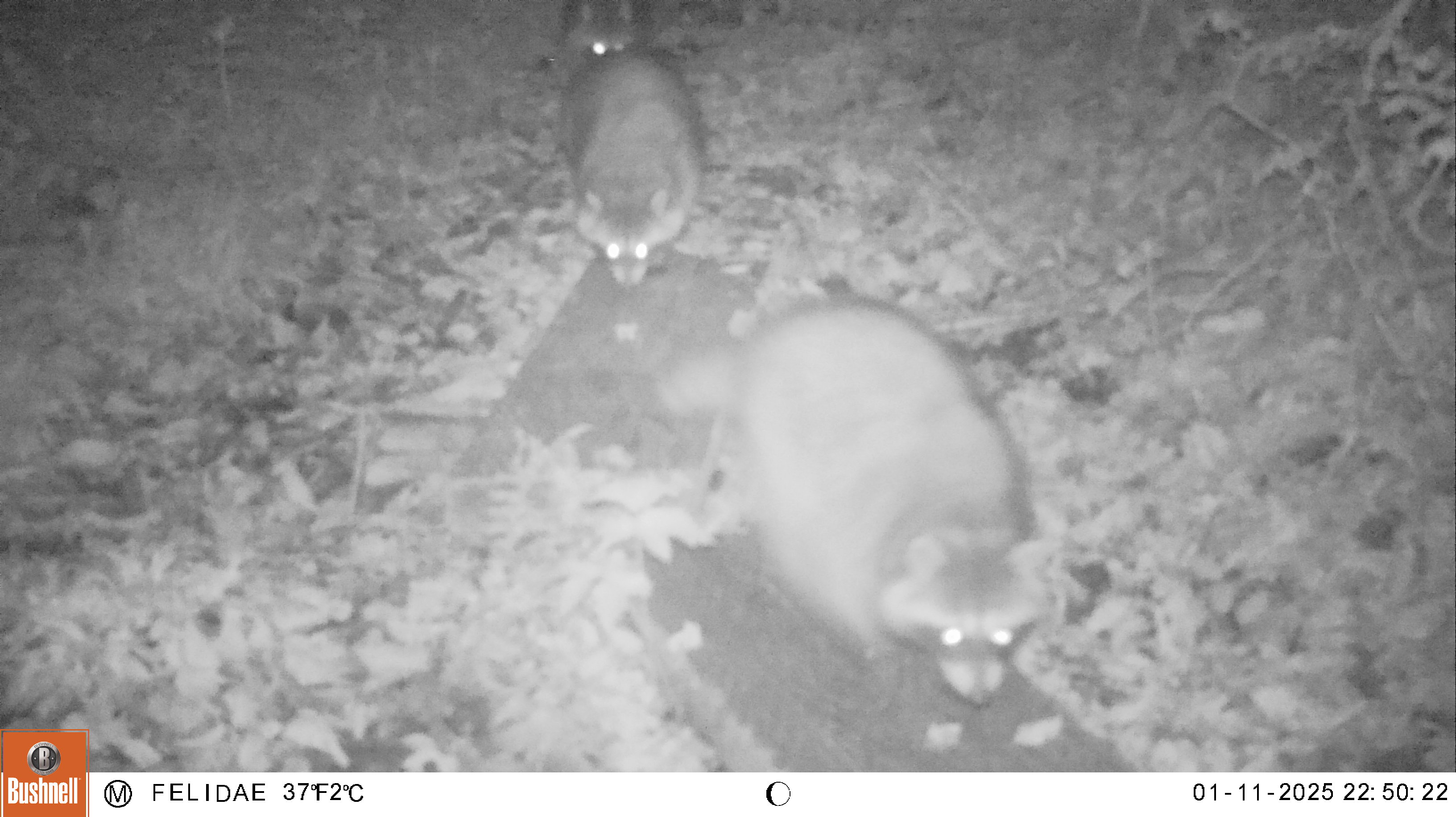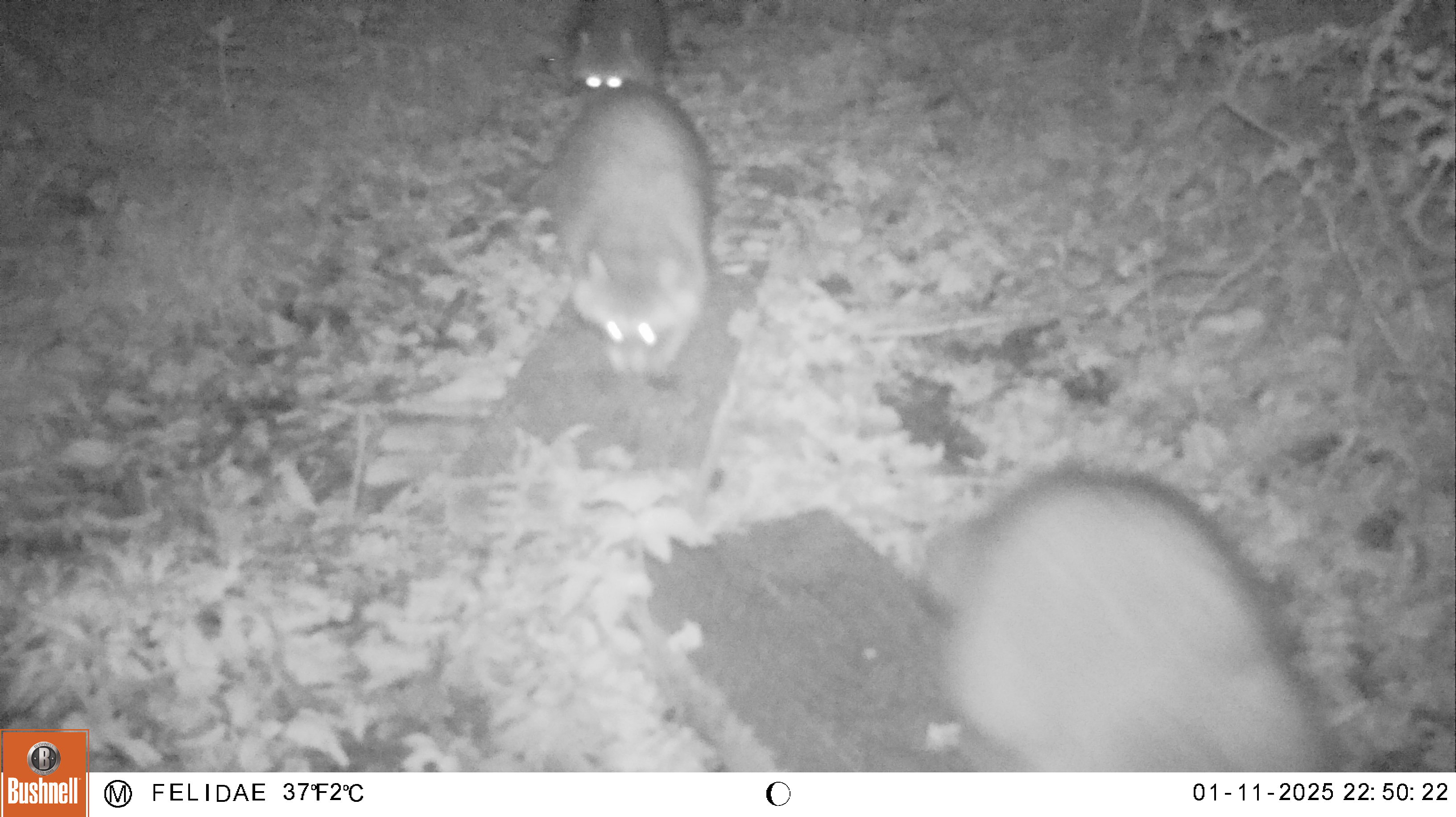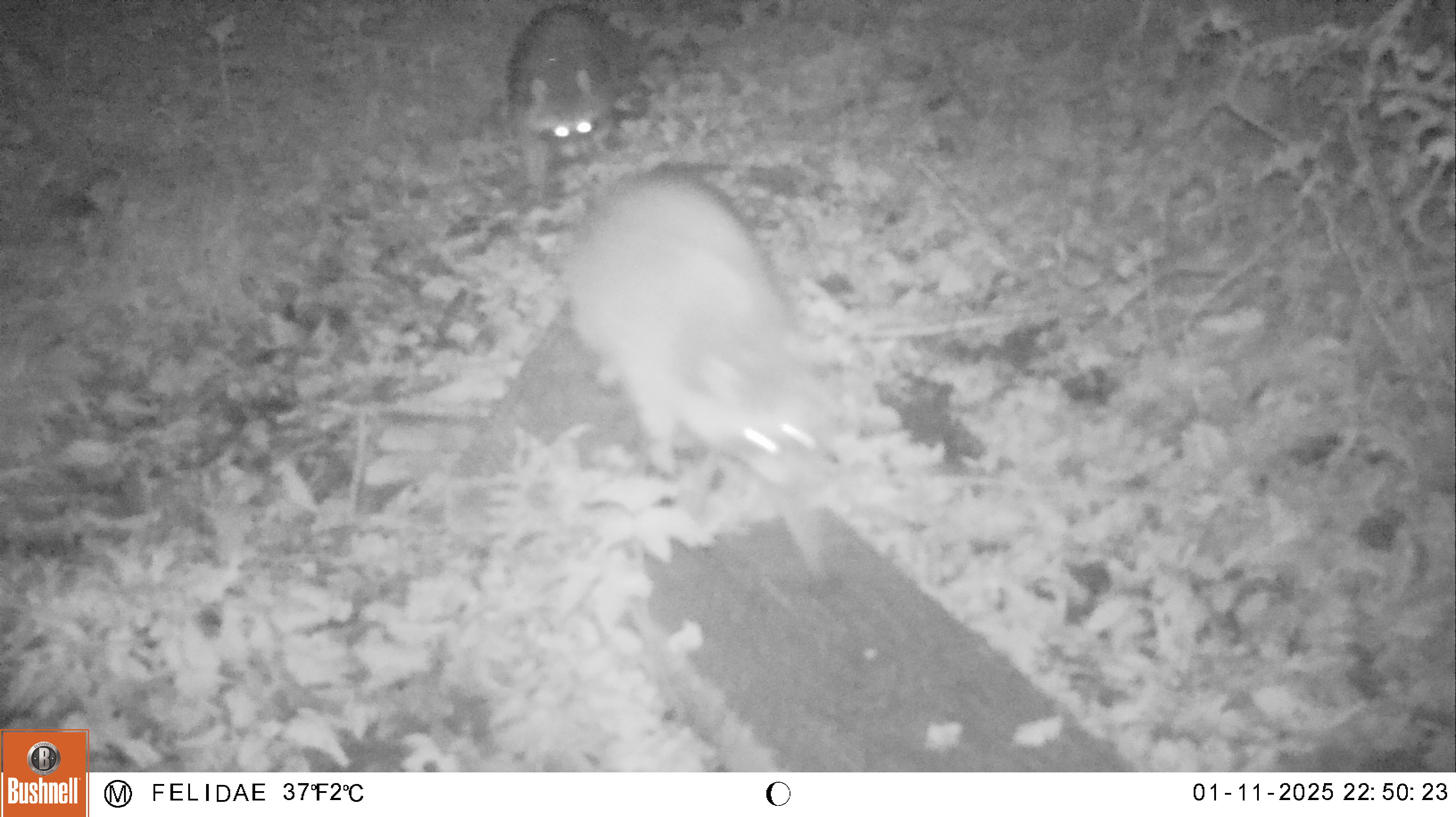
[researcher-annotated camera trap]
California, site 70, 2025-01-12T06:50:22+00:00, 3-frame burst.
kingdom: Animalia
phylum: Chordata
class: Mammalia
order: Carnivora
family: Procyonidae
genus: Procyon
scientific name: Procyon lotor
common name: raccoon